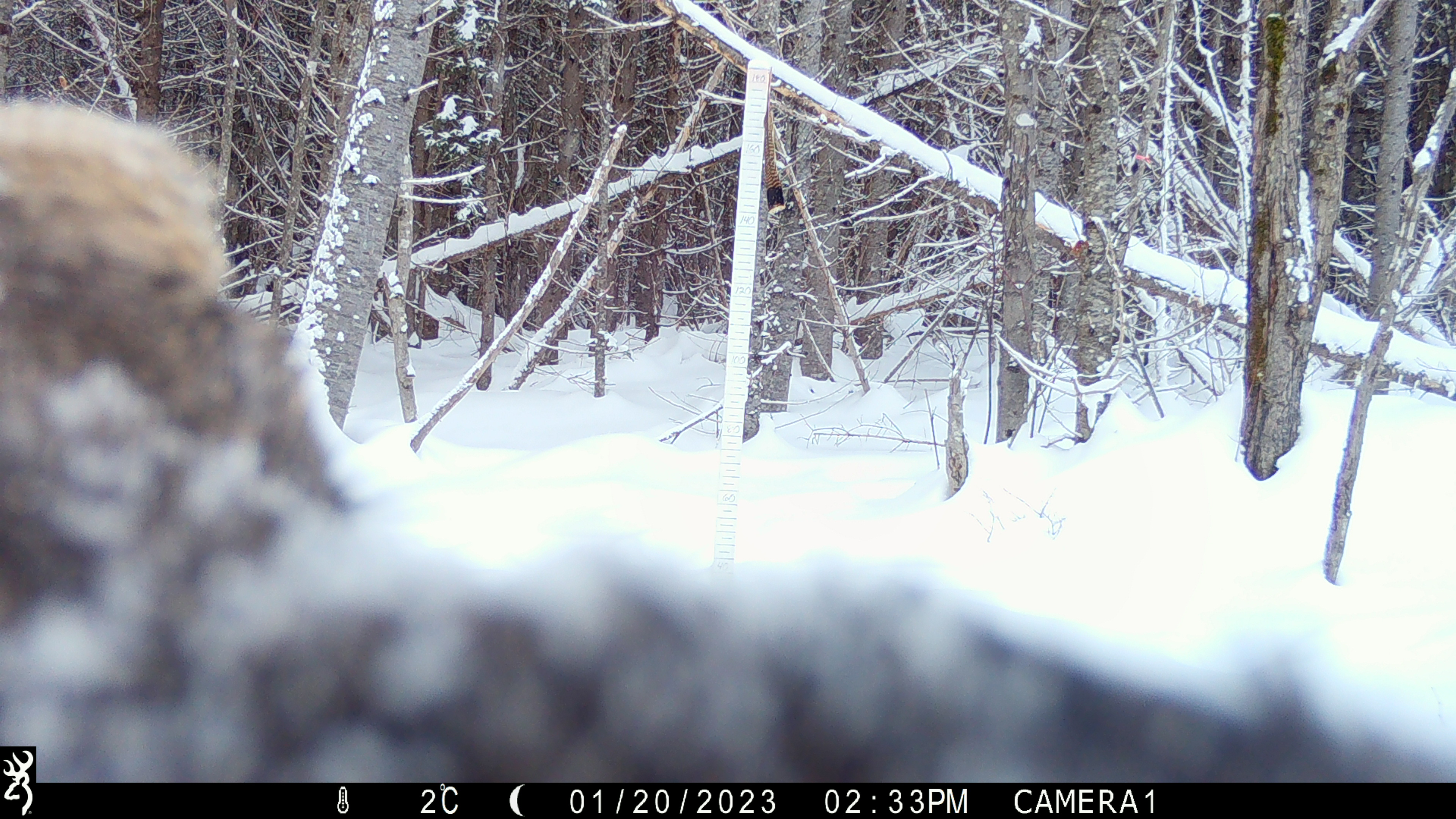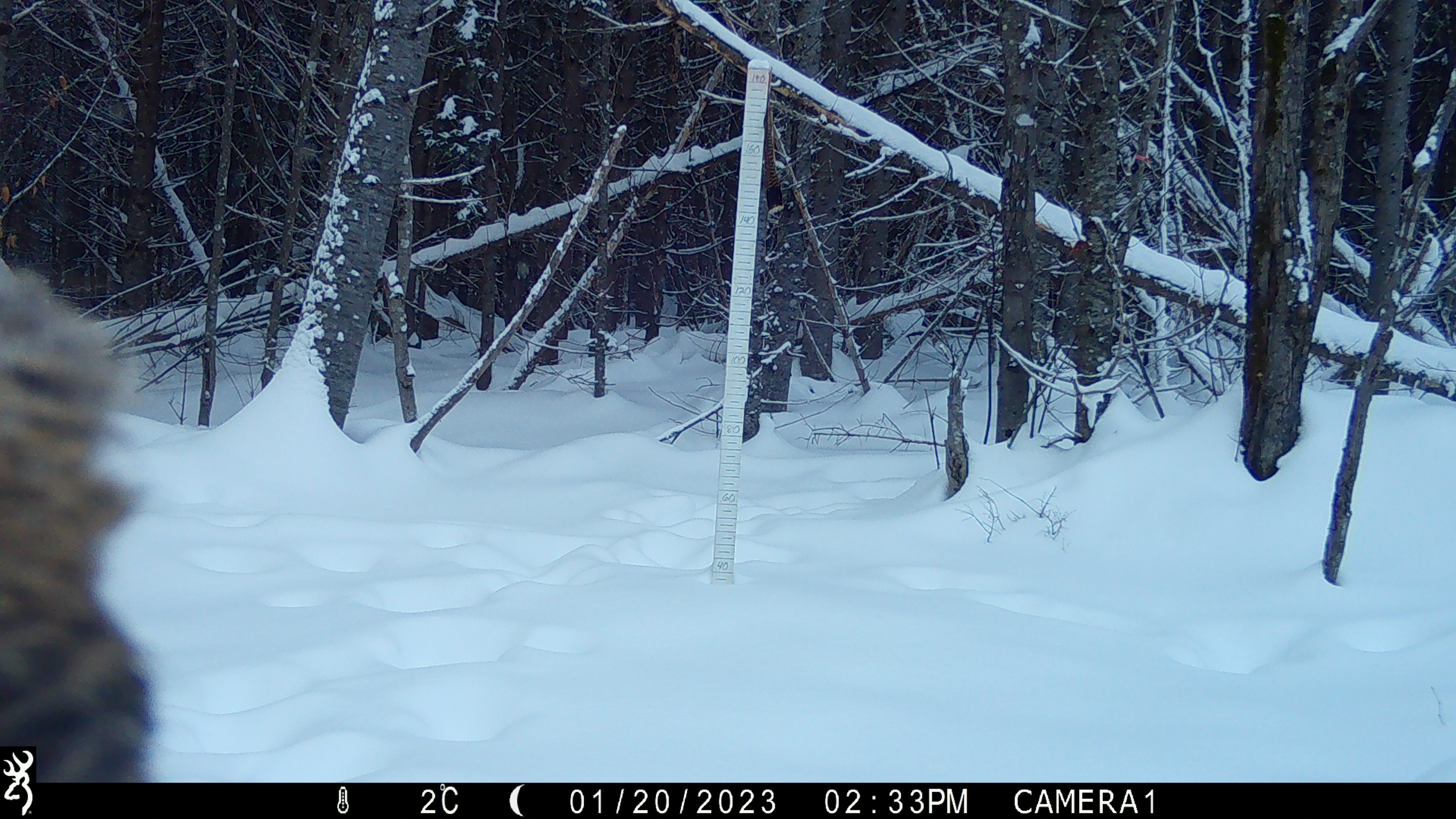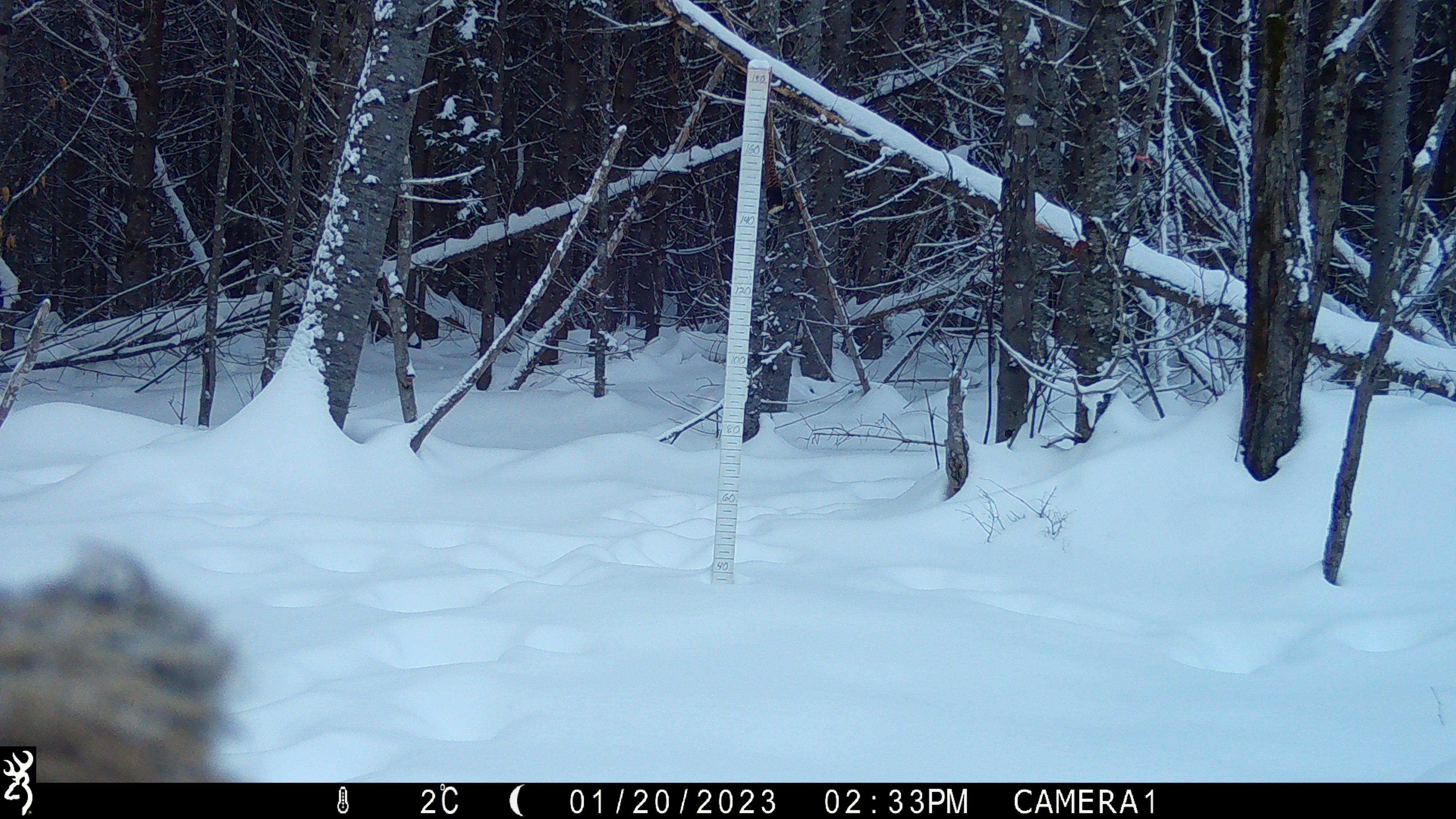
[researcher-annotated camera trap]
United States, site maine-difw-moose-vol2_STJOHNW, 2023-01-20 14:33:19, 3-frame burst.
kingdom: Animalia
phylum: Chordata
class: Mammalia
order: Artiodactyla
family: Cervidae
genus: Alces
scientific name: Alces alces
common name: moose